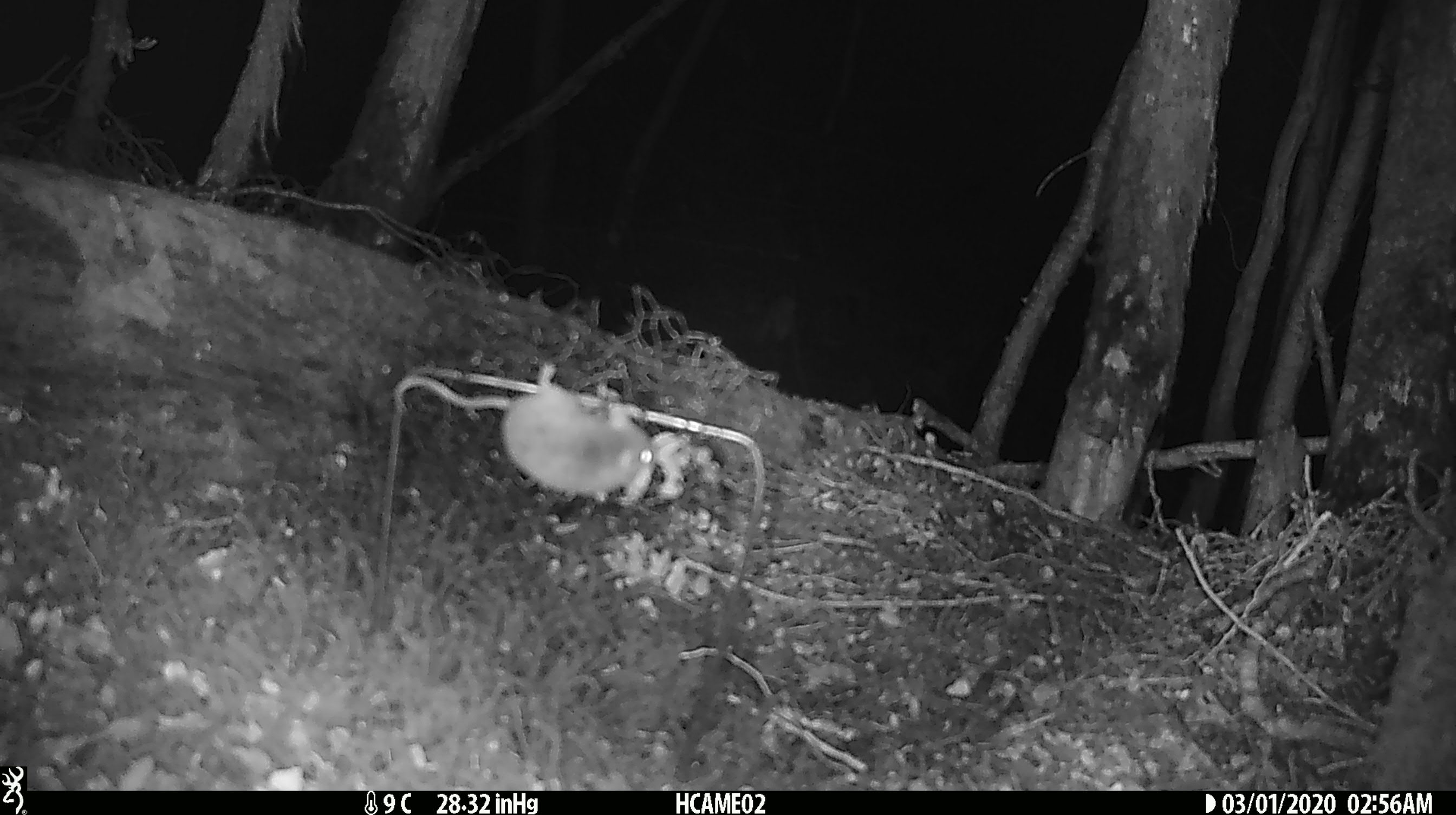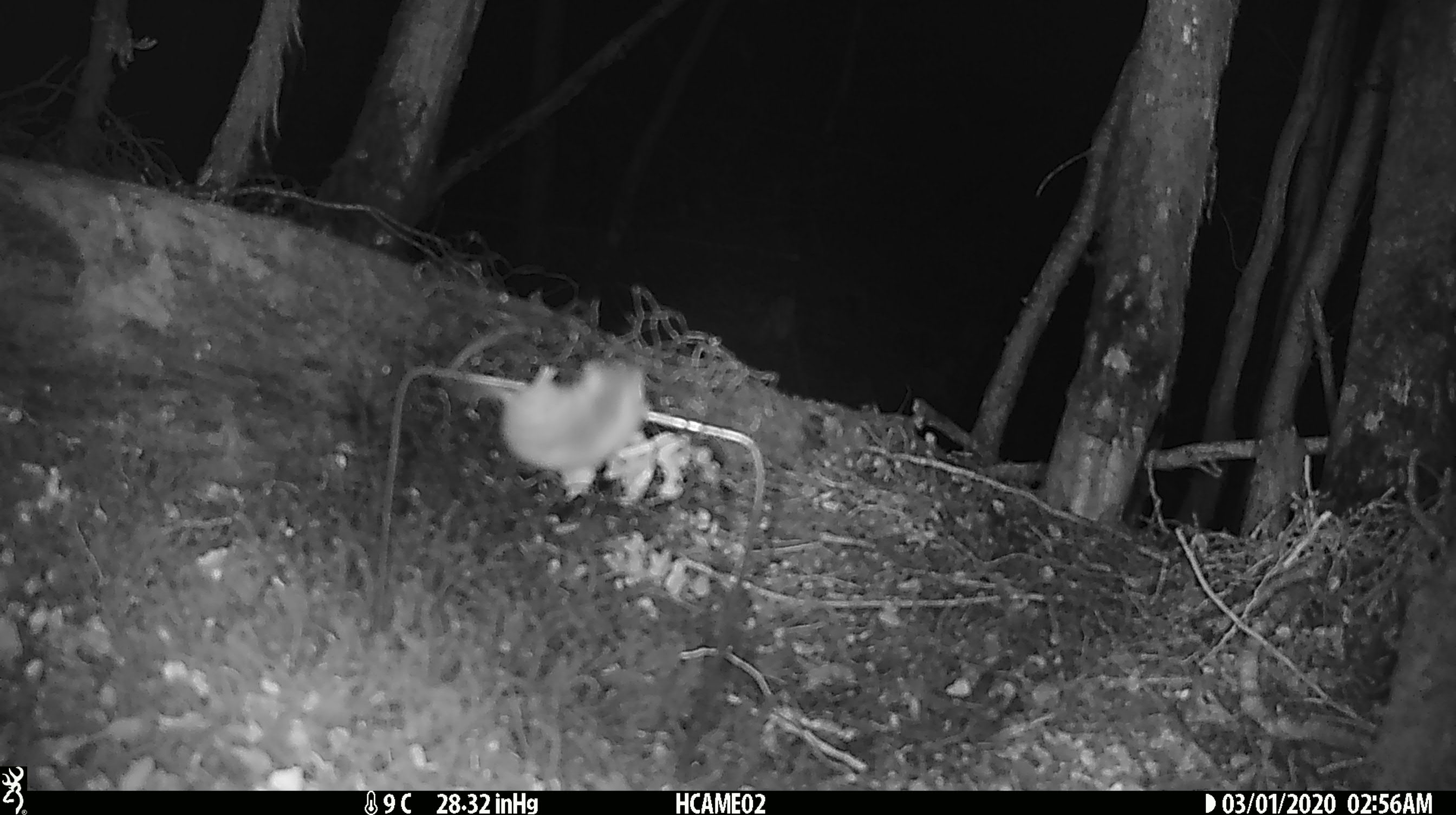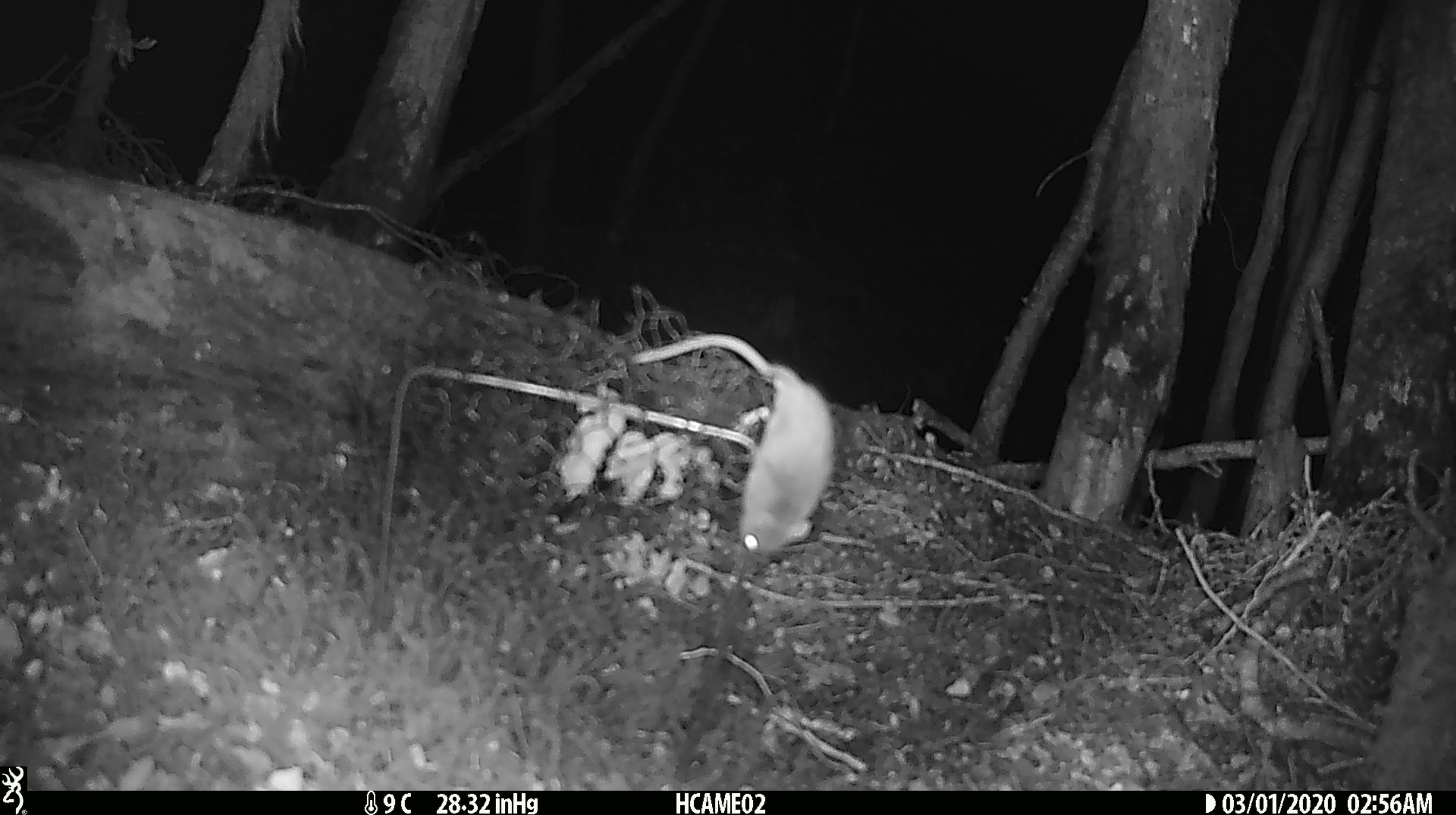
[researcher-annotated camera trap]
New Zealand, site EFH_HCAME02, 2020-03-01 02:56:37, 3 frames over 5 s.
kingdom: Animalia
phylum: Chordata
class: Mammalia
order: Rodentia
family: Muridae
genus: Mus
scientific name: Mus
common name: mouse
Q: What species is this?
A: Mouse (Mus).